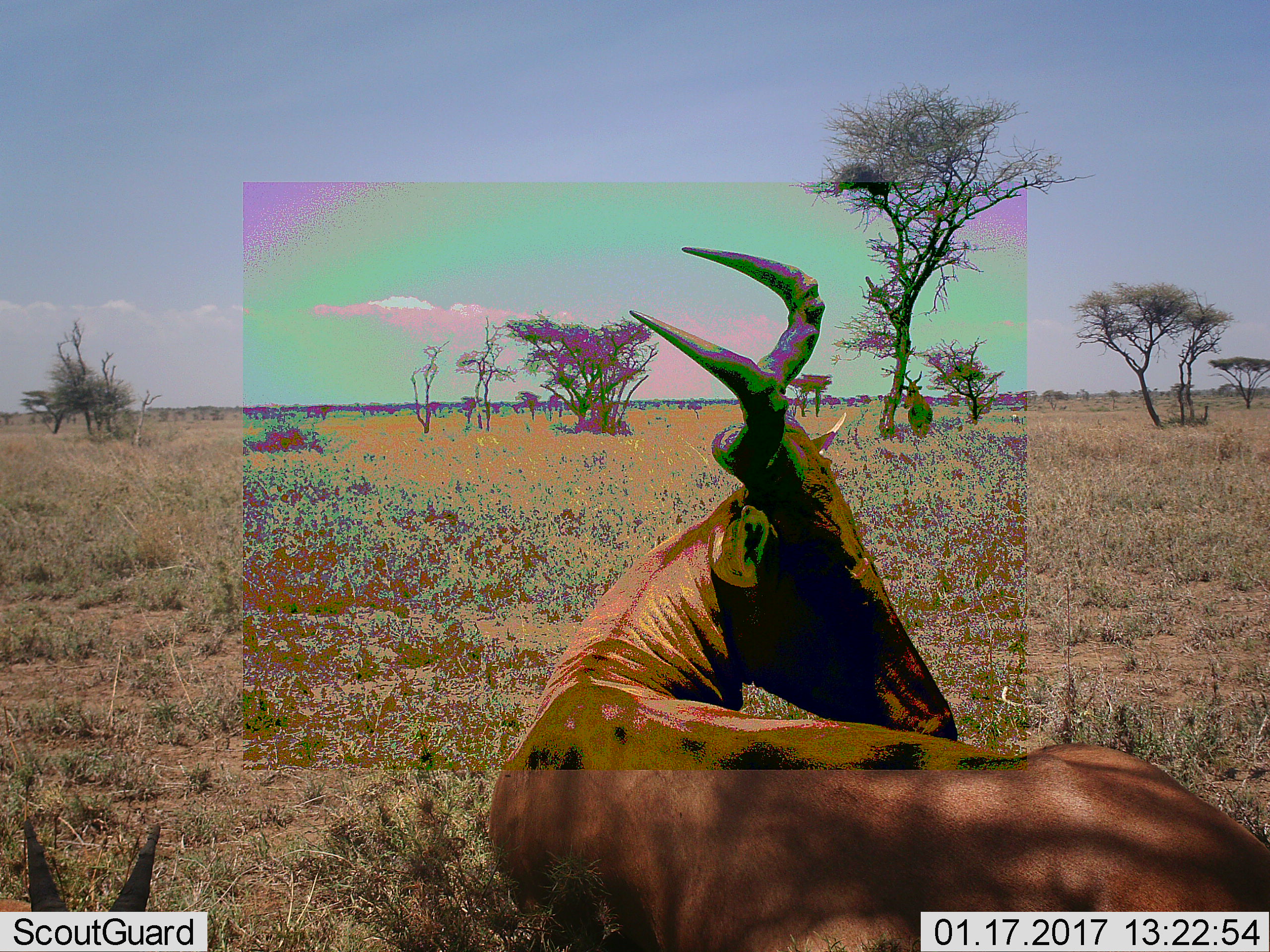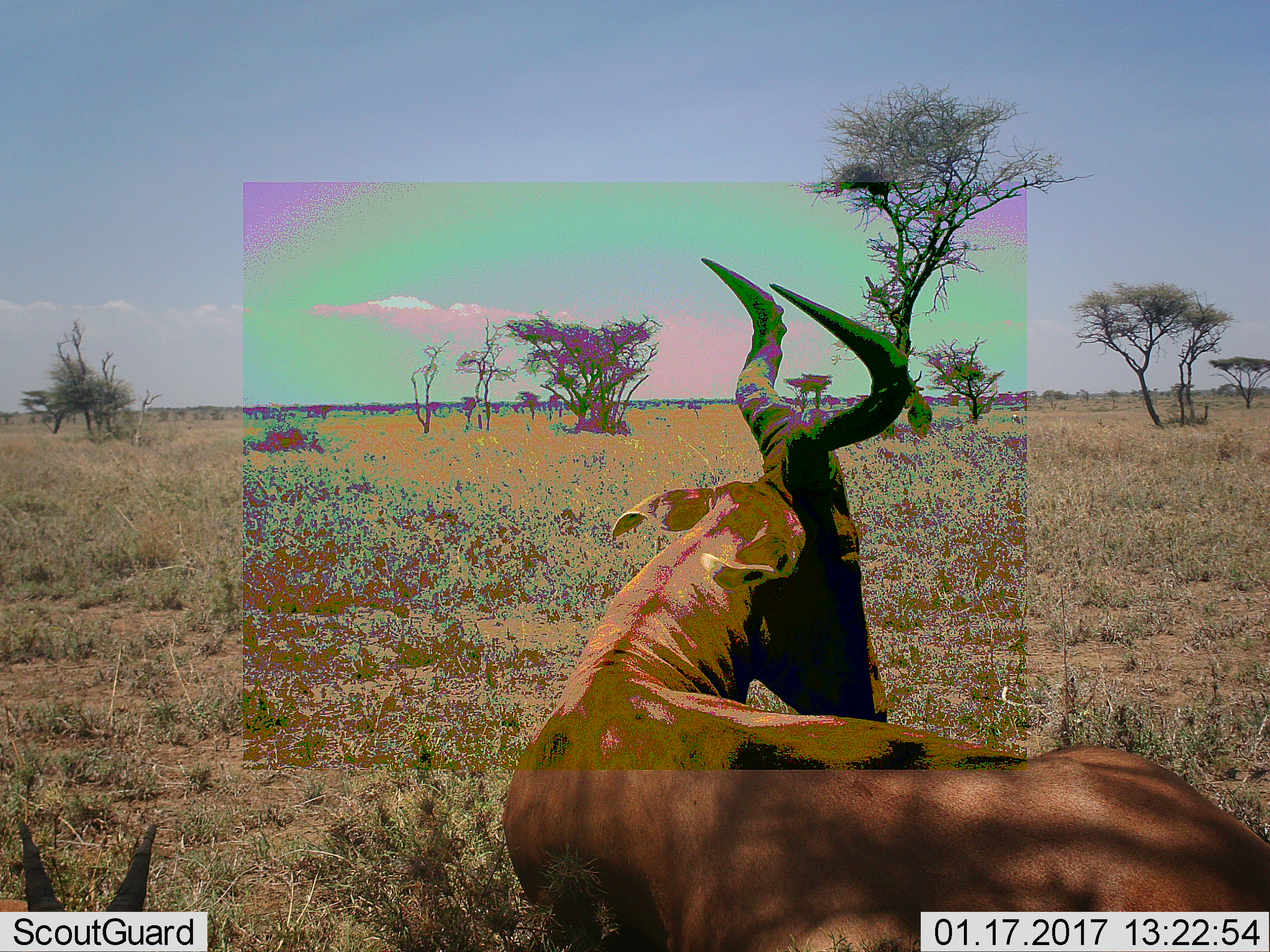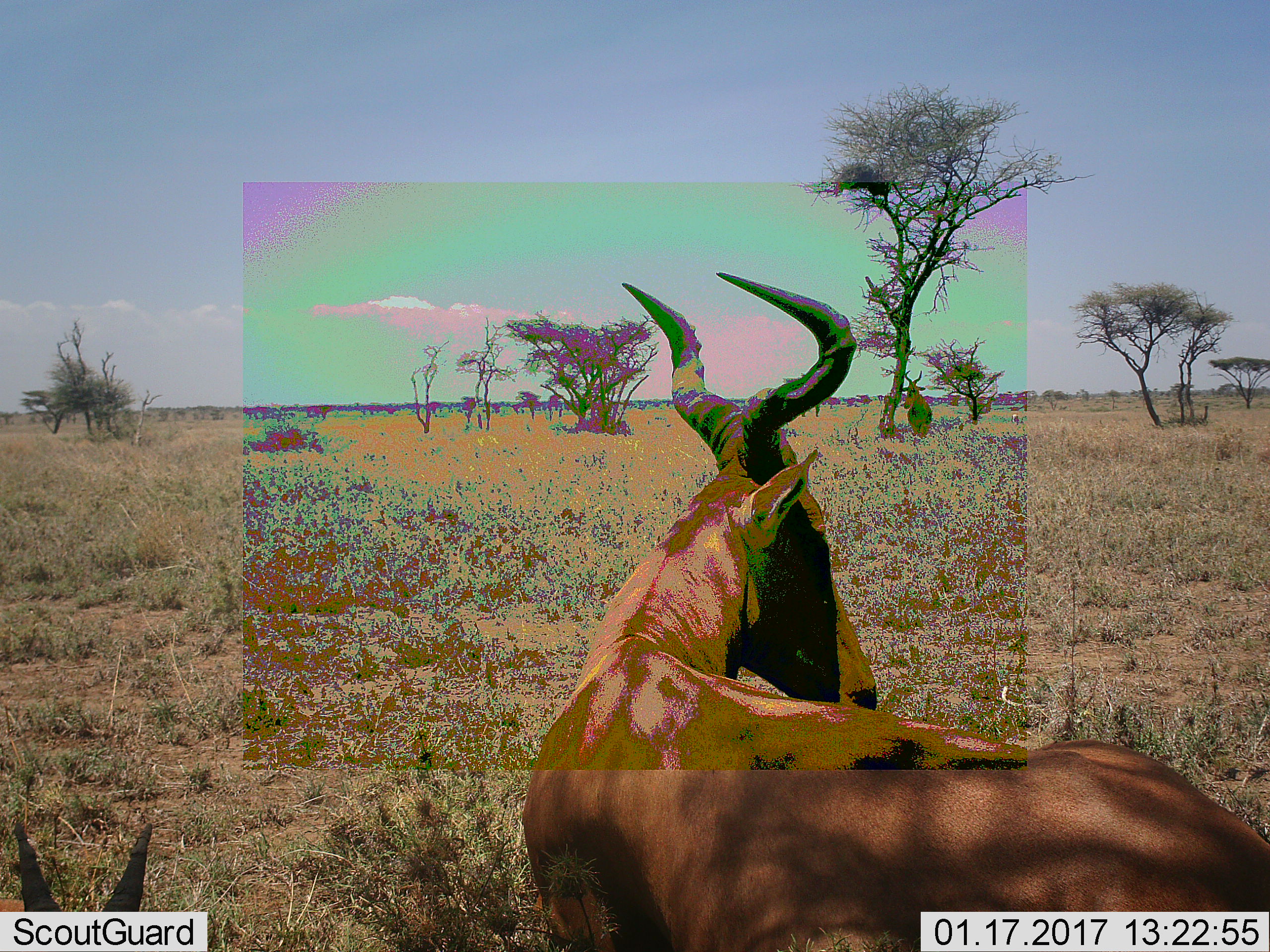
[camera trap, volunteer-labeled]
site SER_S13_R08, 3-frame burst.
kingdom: Animalia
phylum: Chordata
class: Mammalia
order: Artiodactyla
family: Bovidae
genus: Alcelaphus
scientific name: Alcelaphus buselaphus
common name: hartebeest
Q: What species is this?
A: Hartebeest (Alcelaphus buselaphus).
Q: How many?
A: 3.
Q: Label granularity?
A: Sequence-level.